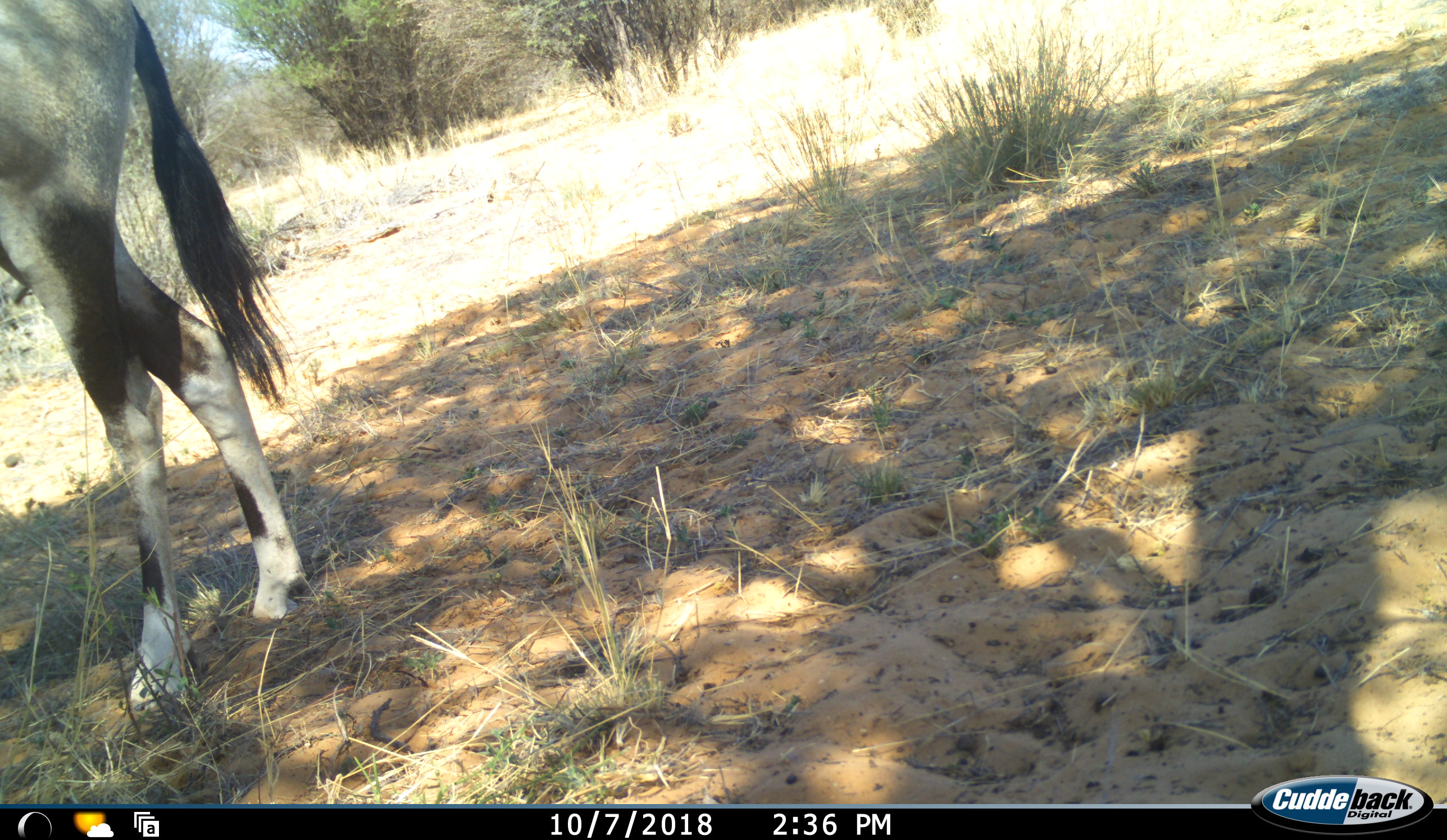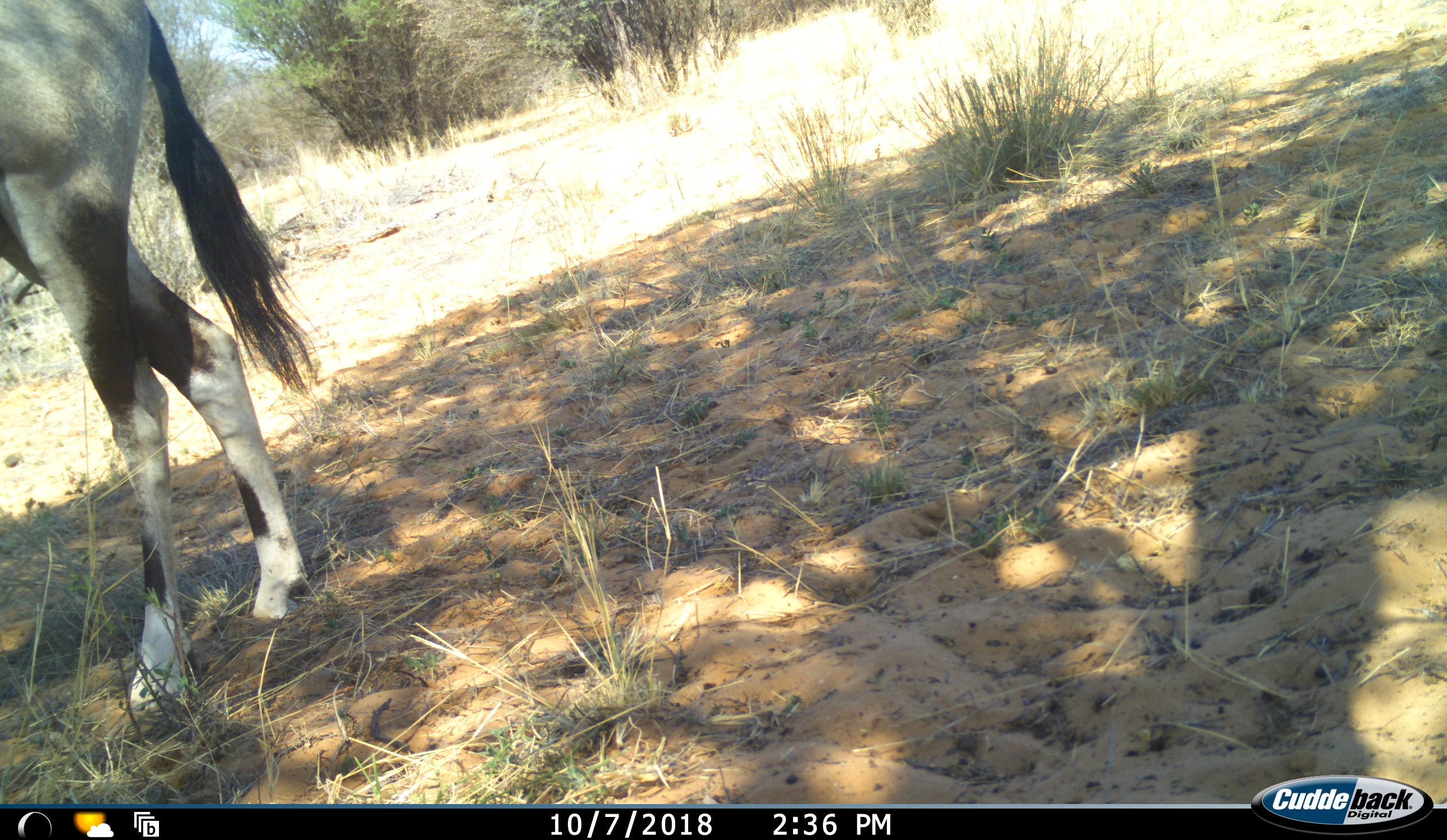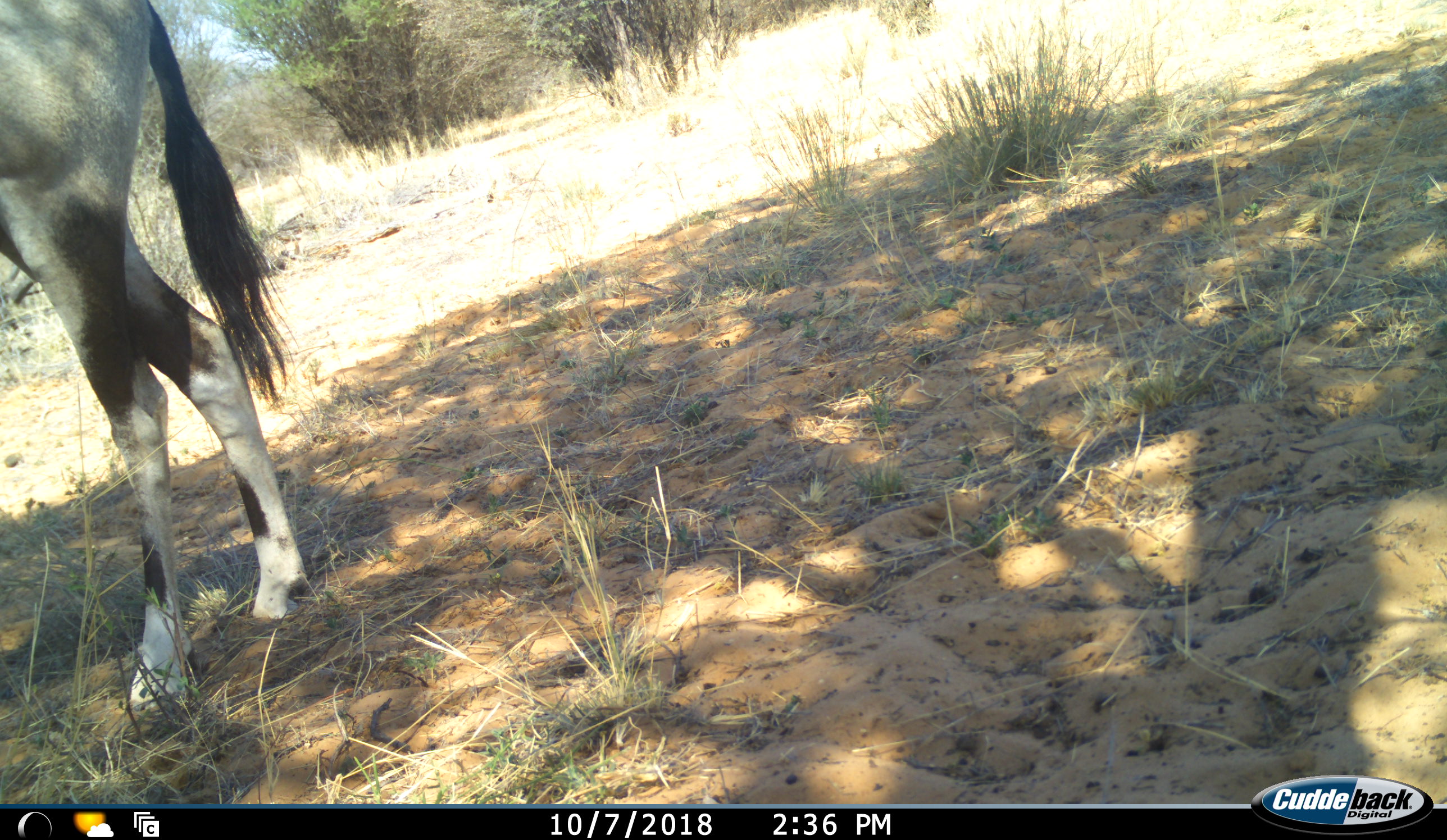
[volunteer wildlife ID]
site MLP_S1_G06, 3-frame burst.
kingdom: Animalia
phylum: Chordata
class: Mammalia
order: Artiodactyla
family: Bovidae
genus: Oryx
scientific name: Oryx gazella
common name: gemsbok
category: oryx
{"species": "oryx (gemsbok) (Oryx gazella)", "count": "1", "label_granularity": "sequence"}